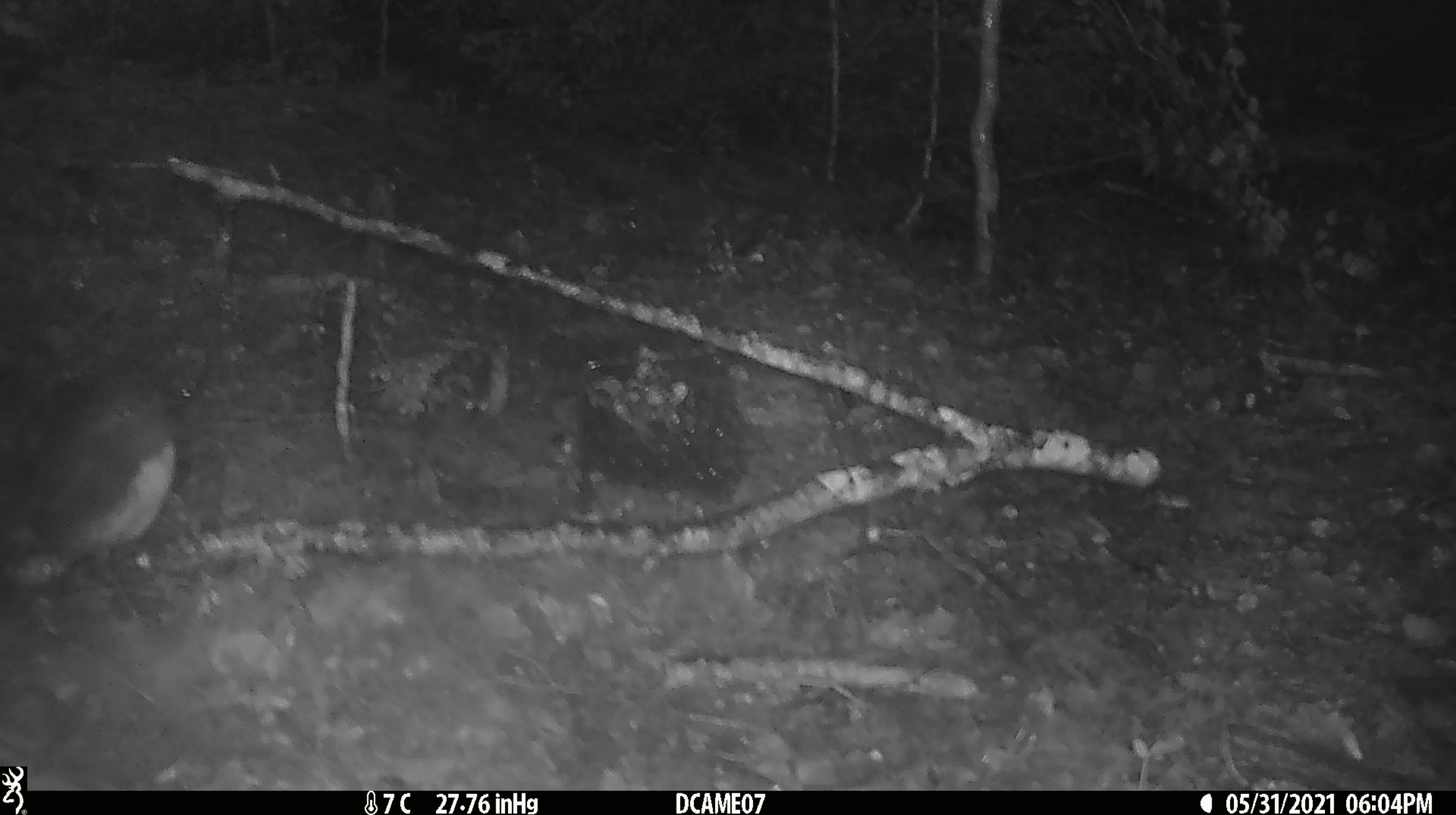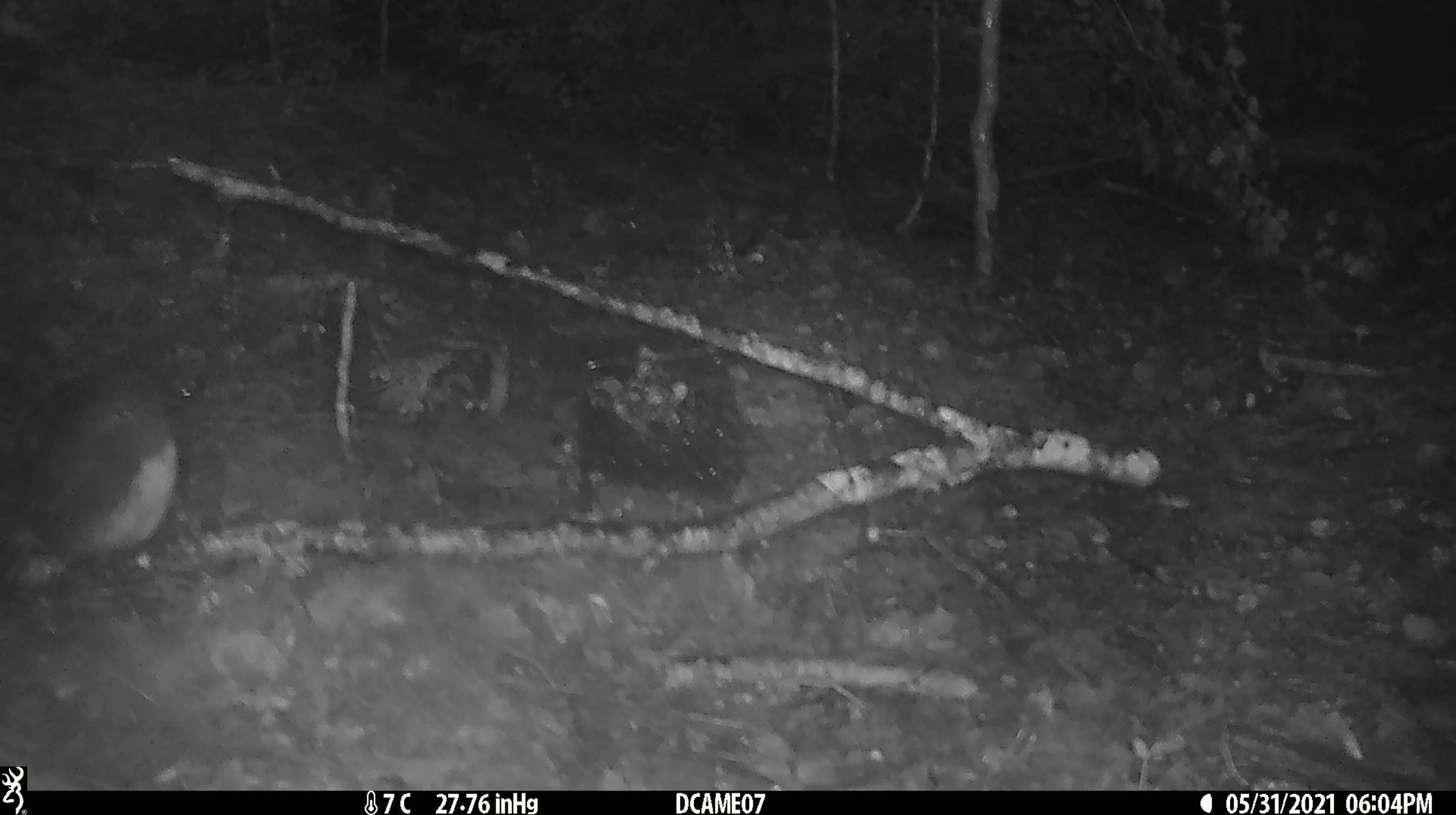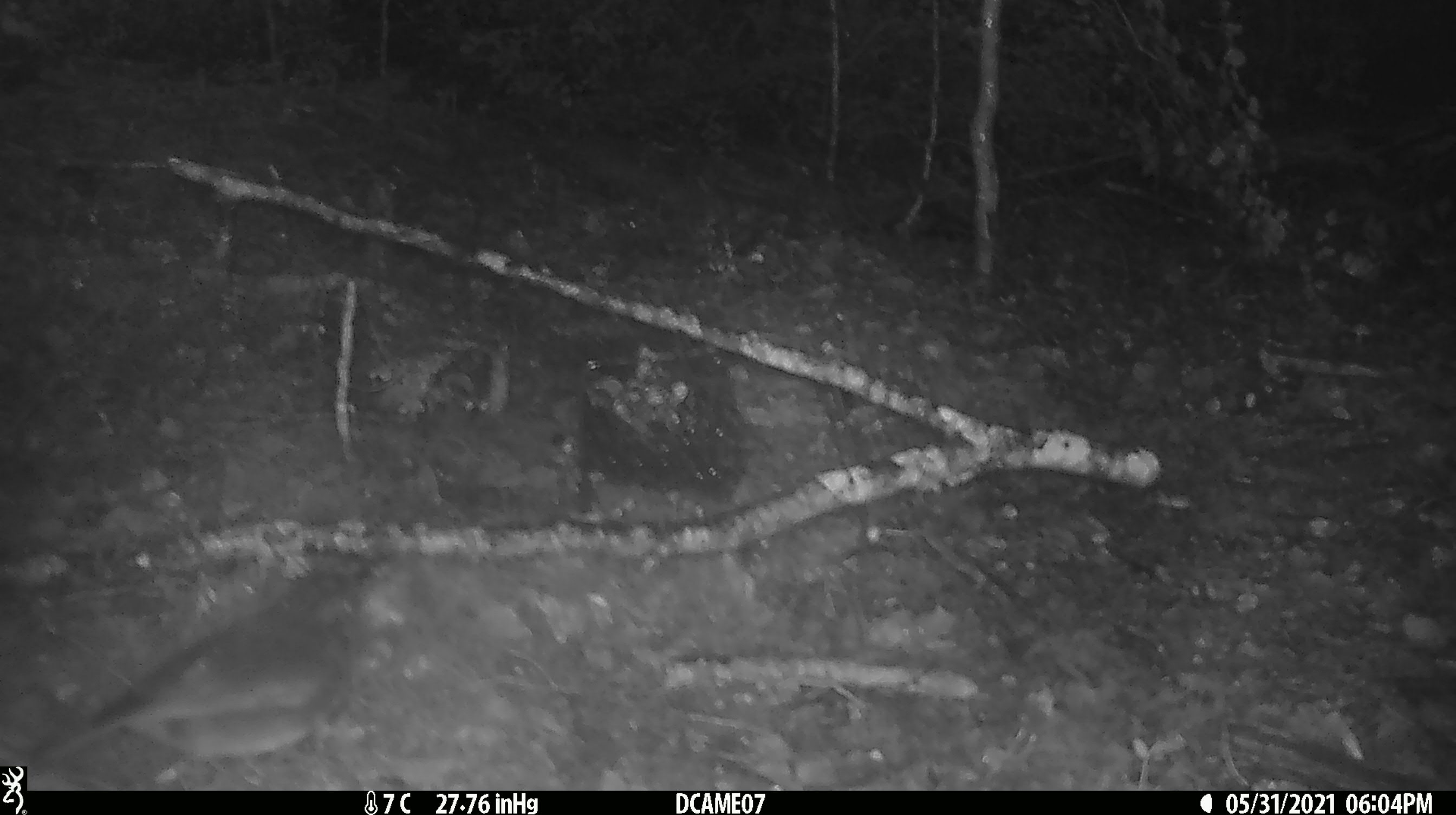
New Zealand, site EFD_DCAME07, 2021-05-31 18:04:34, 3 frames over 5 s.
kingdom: Animalia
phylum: Chordata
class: Aves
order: Passeriformes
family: Petroicidae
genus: Petroica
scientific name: Petroica australis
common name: new zealand robin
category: robin